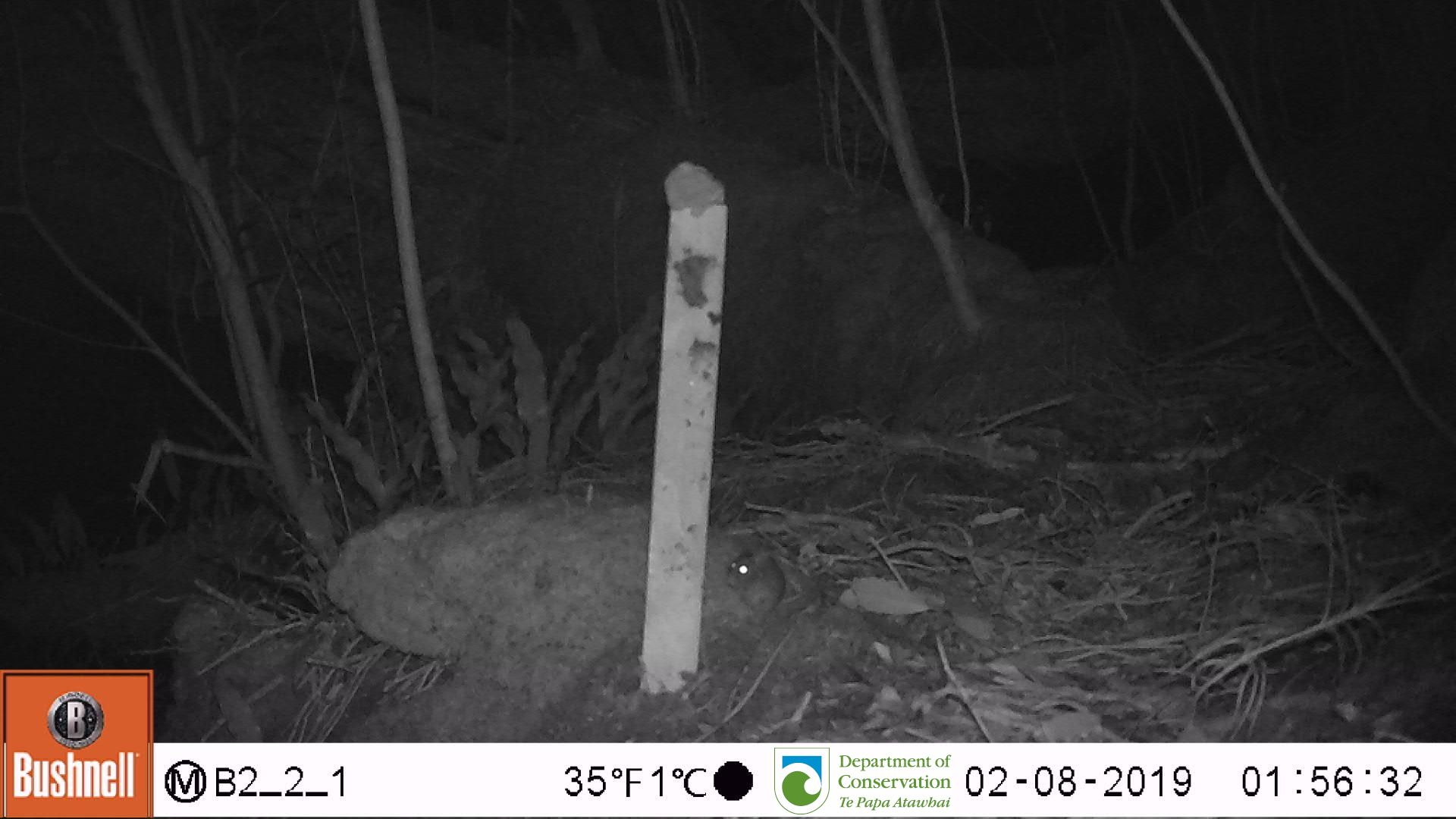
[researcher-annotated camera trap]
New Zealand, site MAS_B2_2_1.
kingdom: Animalia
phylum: Chordata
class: Mammalia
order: Rodentia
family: Muridae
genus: Mus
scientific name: Mus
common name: mouse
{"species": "mouse (Mus)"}